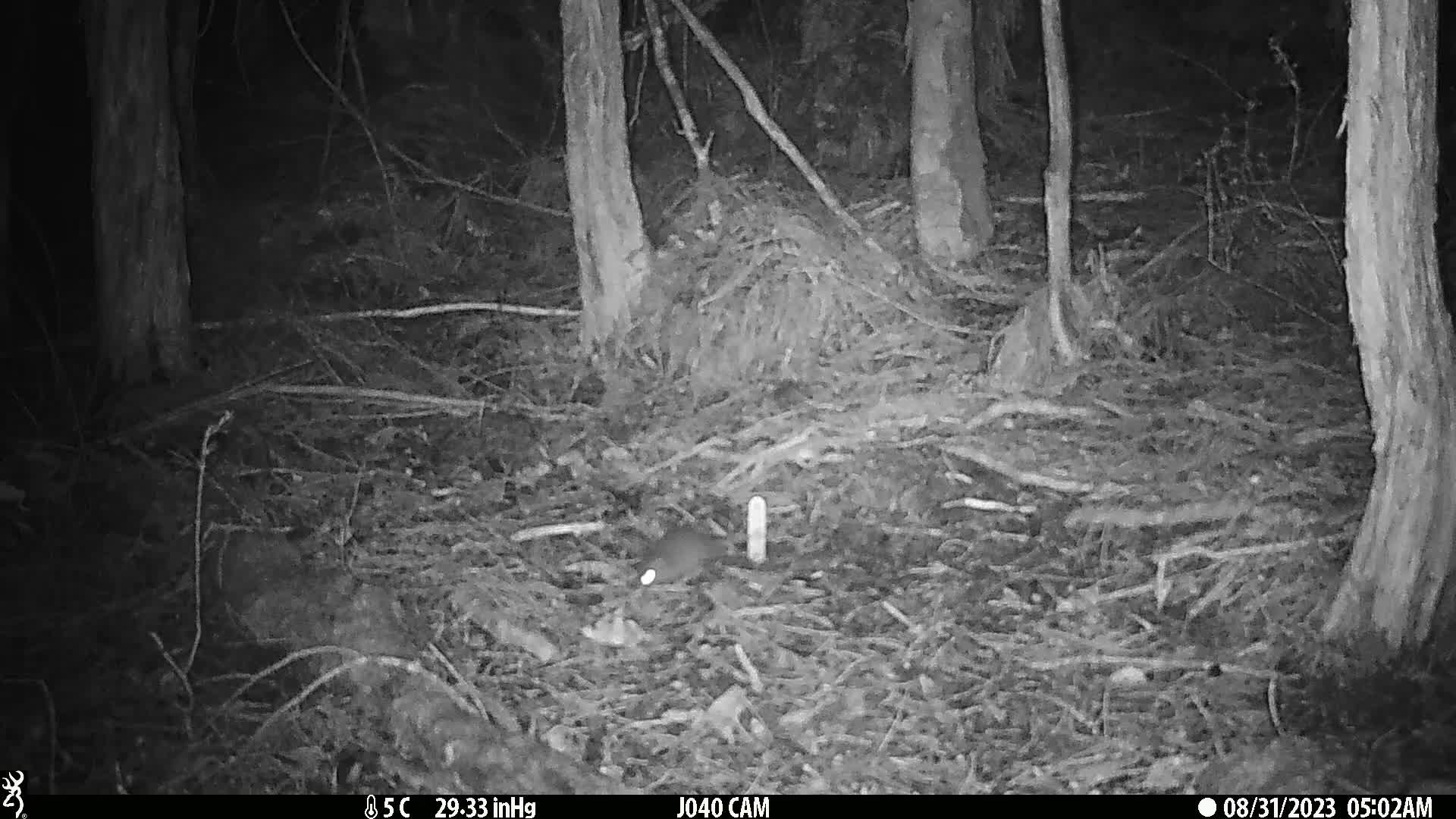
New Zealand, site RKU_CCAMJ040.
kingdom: Animalia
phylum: Chordata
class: Mammalia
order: Rodentia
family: Muridae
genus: Rattus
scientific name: Rattus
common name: rat